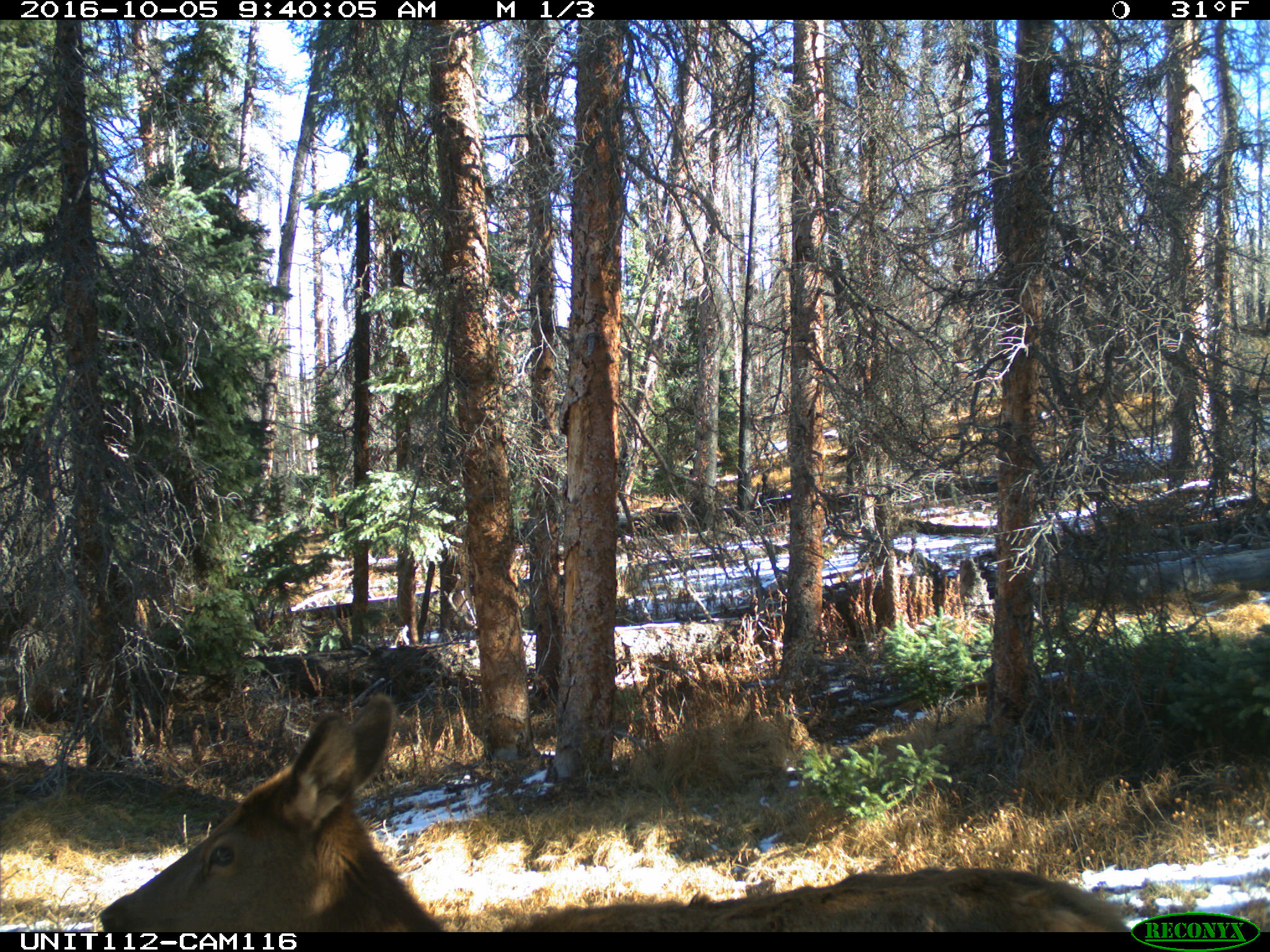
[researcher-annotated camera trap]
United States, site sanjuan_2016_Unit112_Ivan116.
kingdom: Animalia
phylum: Chordata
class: Mammalia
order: Artiodactyla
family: Cervidae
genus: Cervus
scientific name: Cervus elaphus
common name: red deer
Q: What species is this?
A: Cervus elaphus (red deer).